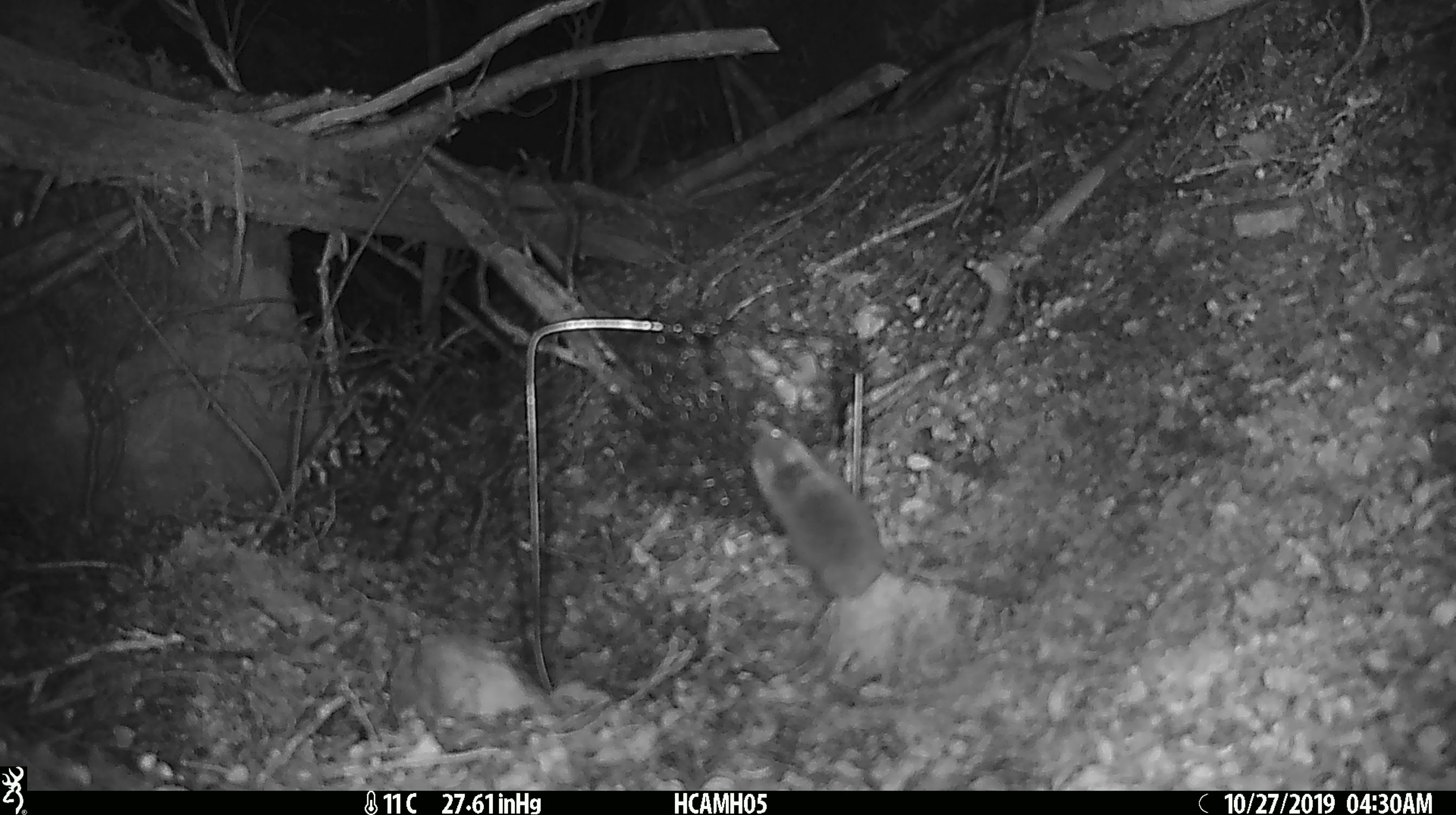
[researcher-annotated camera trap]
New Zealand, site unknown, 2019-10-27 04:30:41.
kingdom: Animalia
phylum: Chordata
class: Mammalia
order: Rodentia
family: Muridae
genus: Mus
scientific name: Mus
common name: mouse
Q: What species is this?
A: Mouse (Mus).